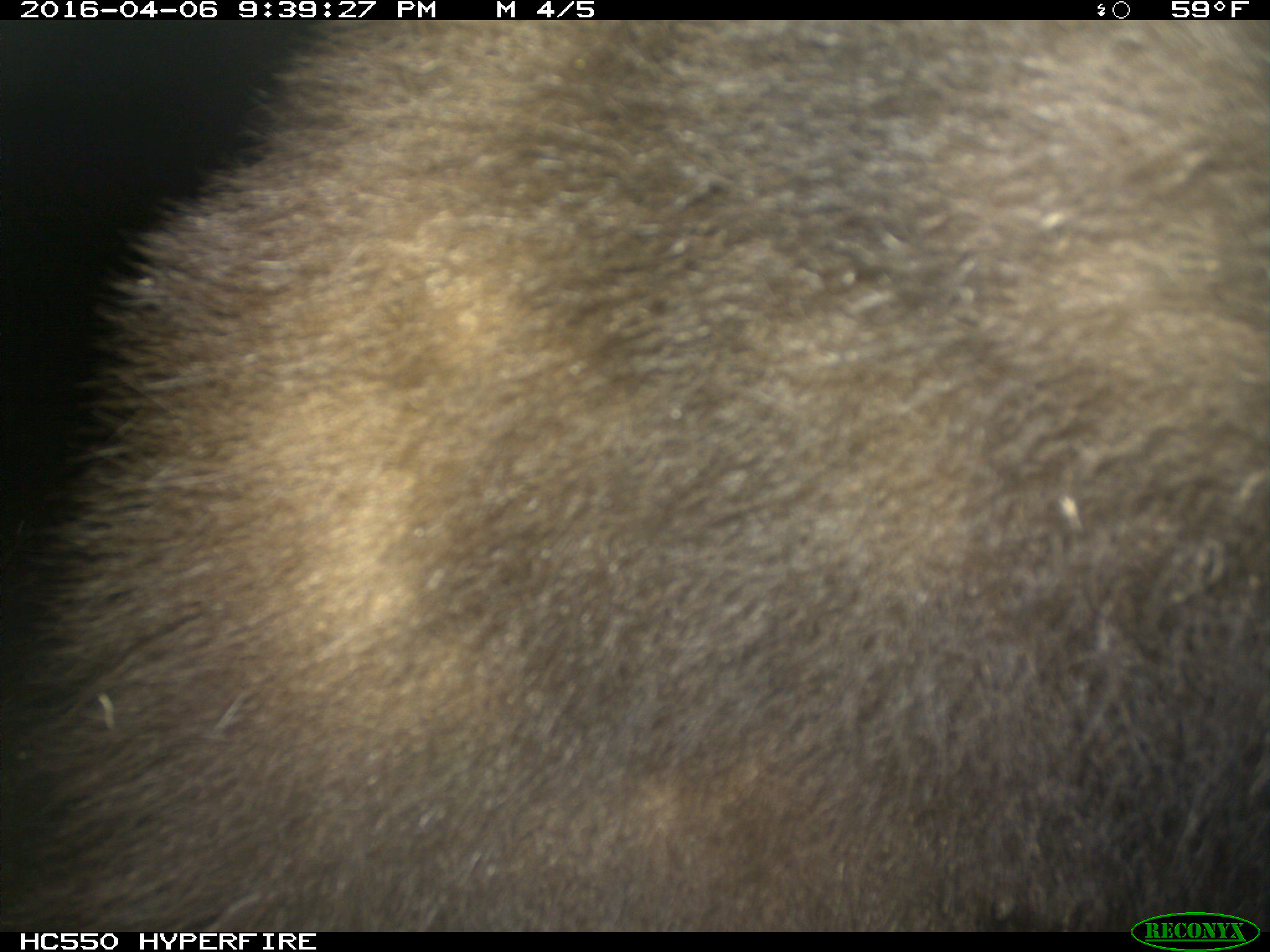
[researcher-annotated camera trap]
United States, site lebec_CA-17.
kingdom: Animalia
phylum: Chordata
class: Mammalia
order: Carnivora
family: Ursidae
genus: Ursus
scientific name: Ursus americanus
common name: american black bear